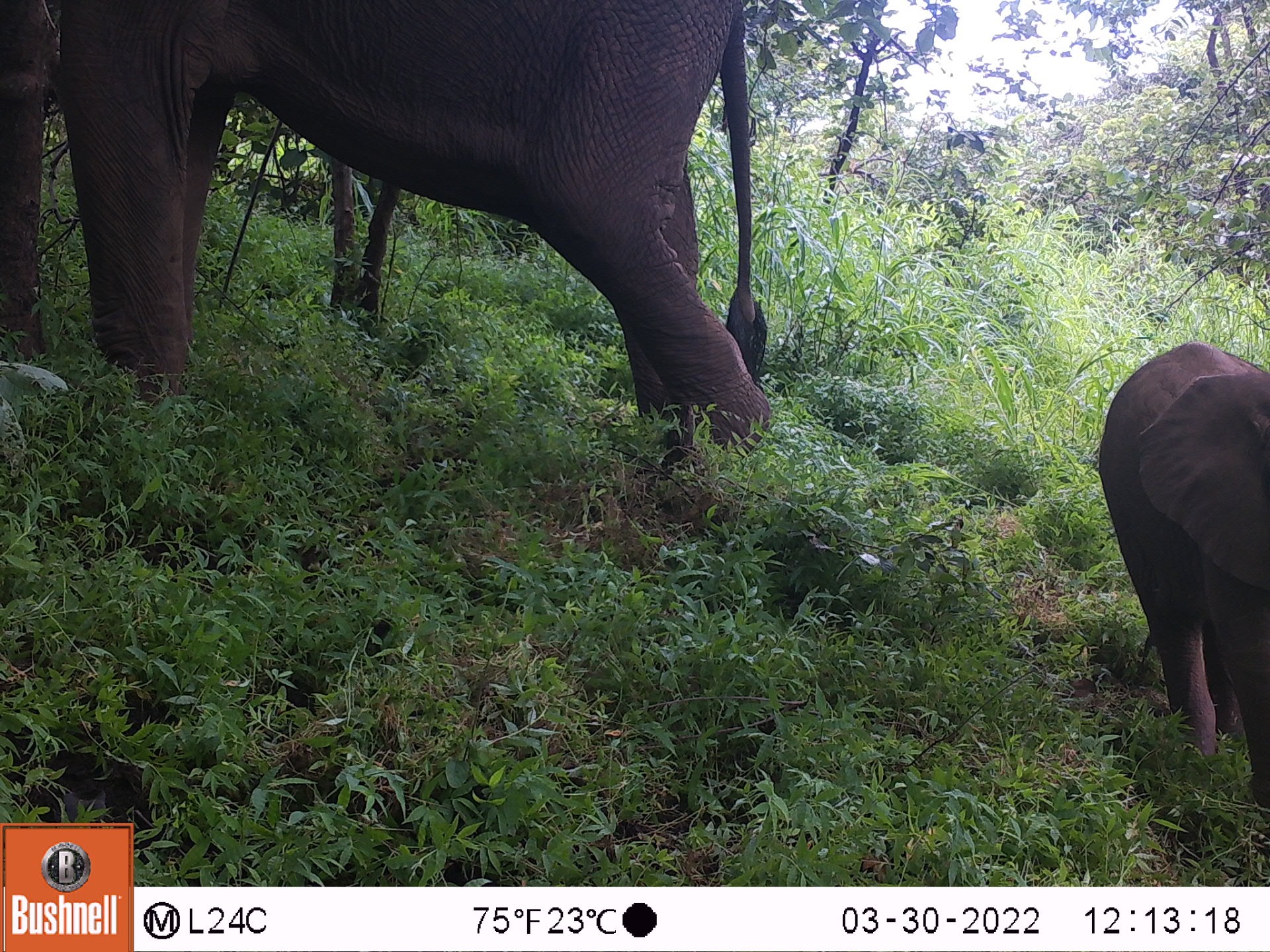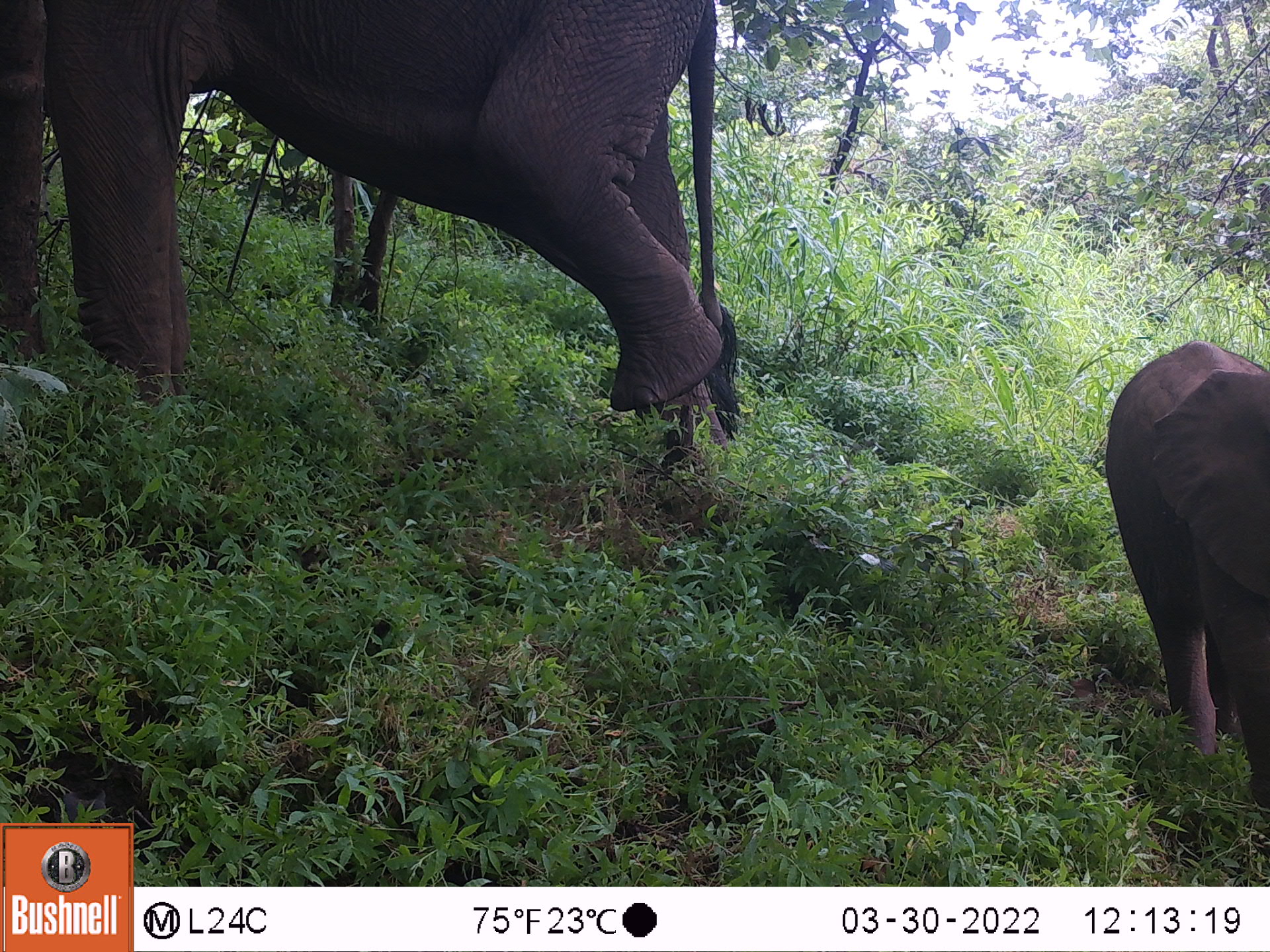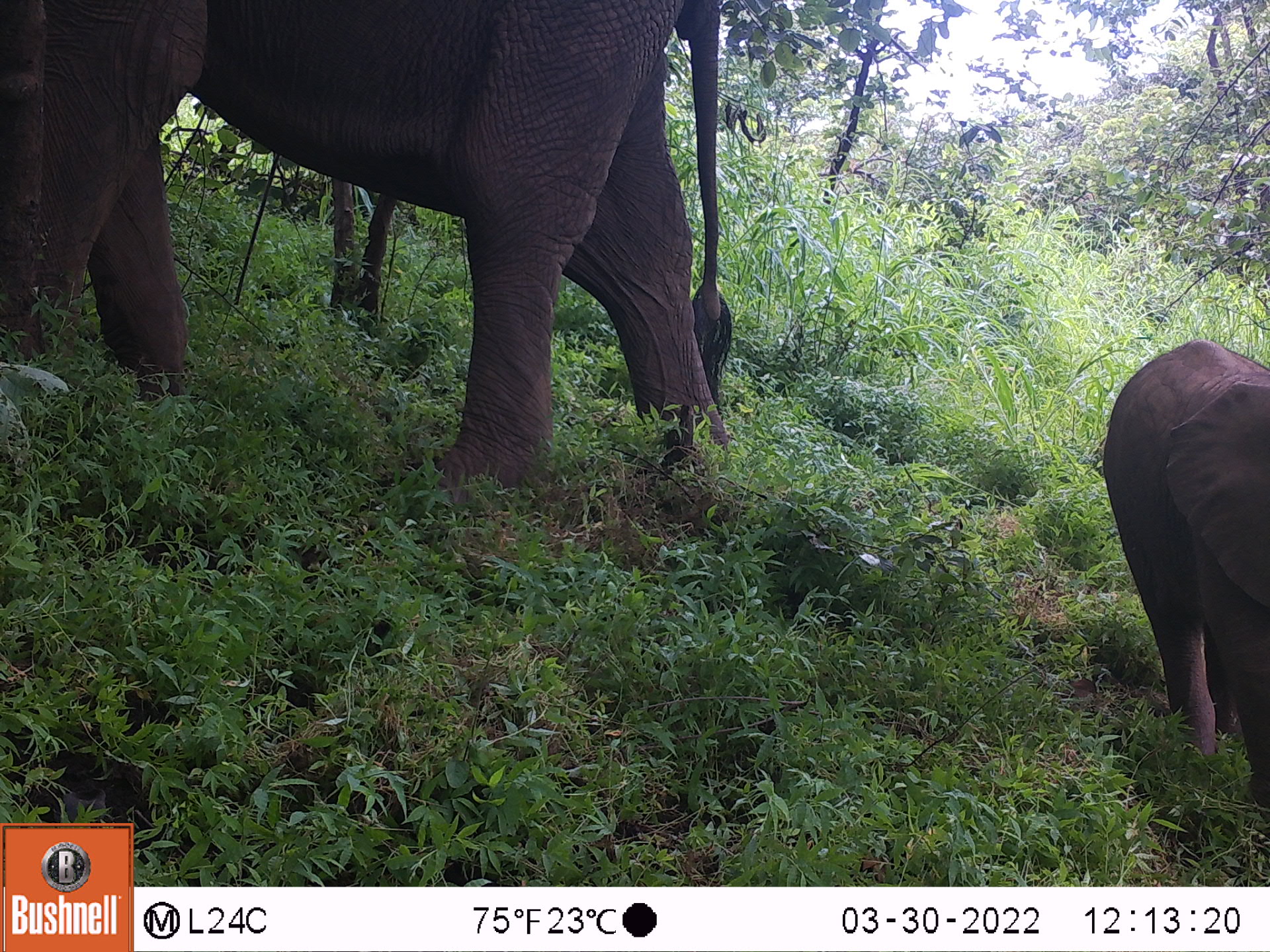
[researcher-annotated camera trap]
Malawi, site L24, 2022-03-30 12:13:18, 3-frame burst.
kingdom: Animalia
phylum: Chordata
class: Mammalia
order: Proboscidea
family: Elephantidae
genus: Loxodonta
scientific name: Loxodonta africana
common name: african savanna elephant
African savanna elephant (Loxodonta africana), count 2.